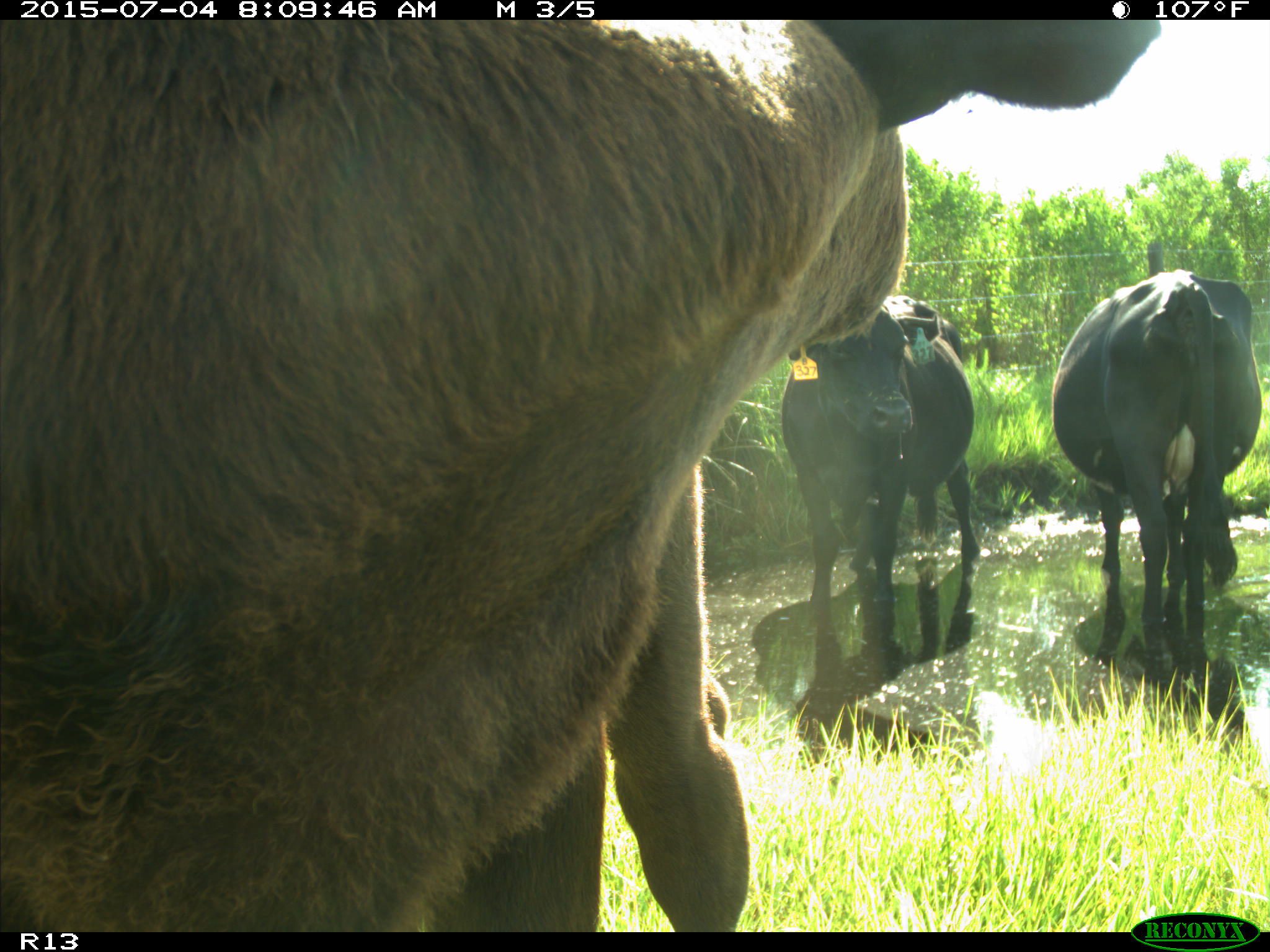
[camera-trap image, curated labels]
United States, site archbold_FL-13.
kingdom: Animalia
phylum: Chordata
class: Mammalia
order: Artiodactyla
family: Bovidae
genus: Bos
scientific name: Bos taurus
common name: domestic cow